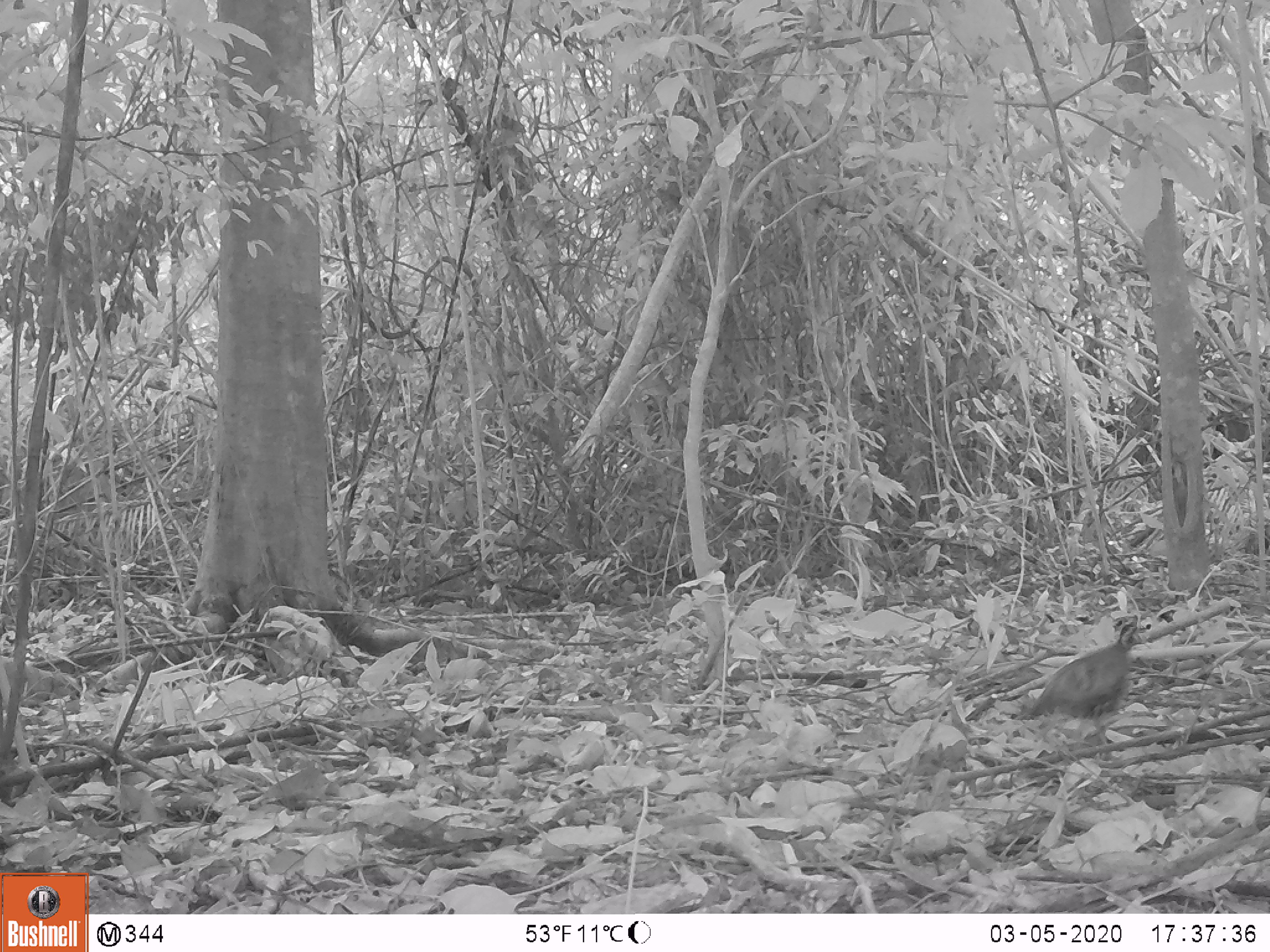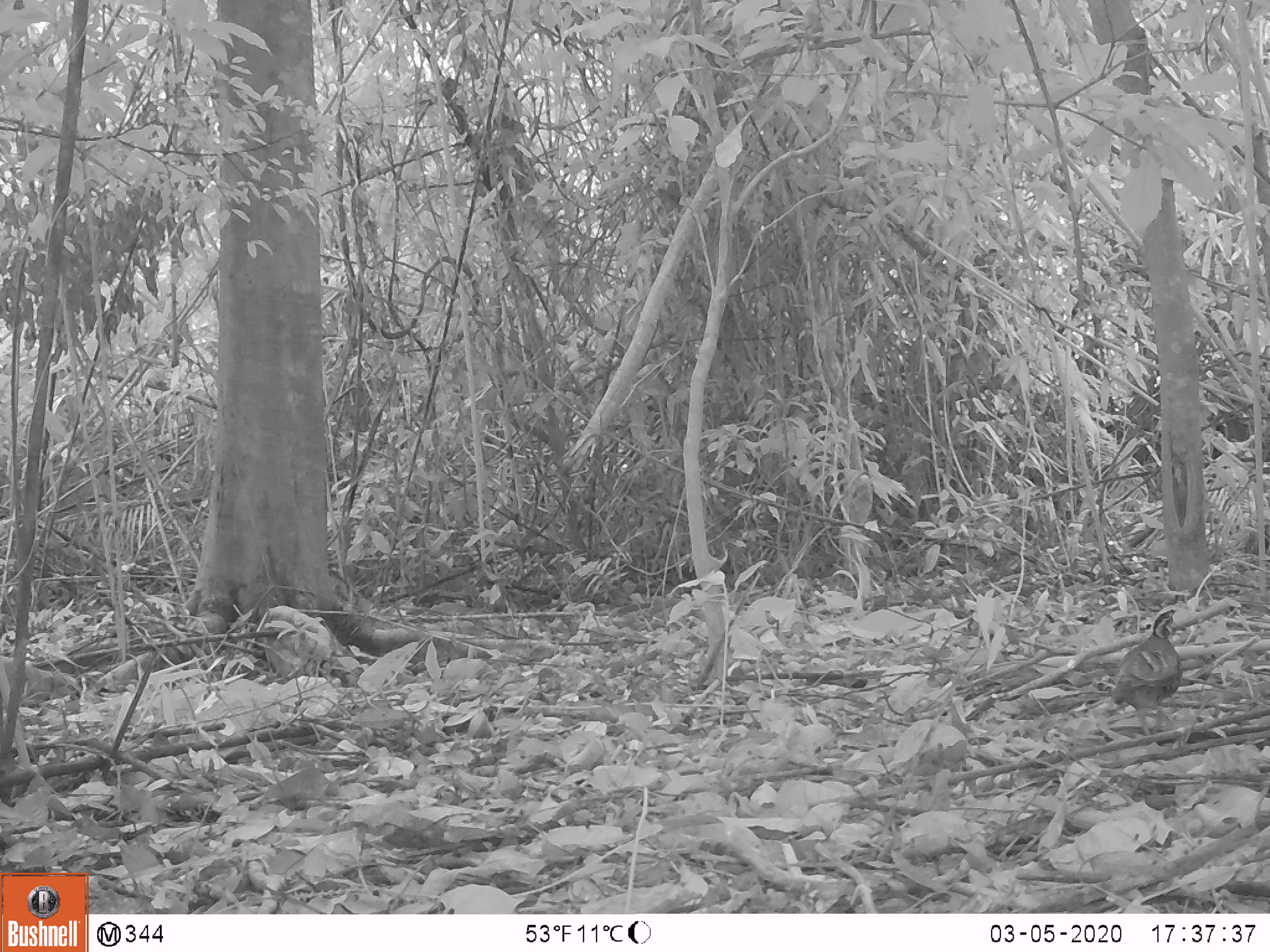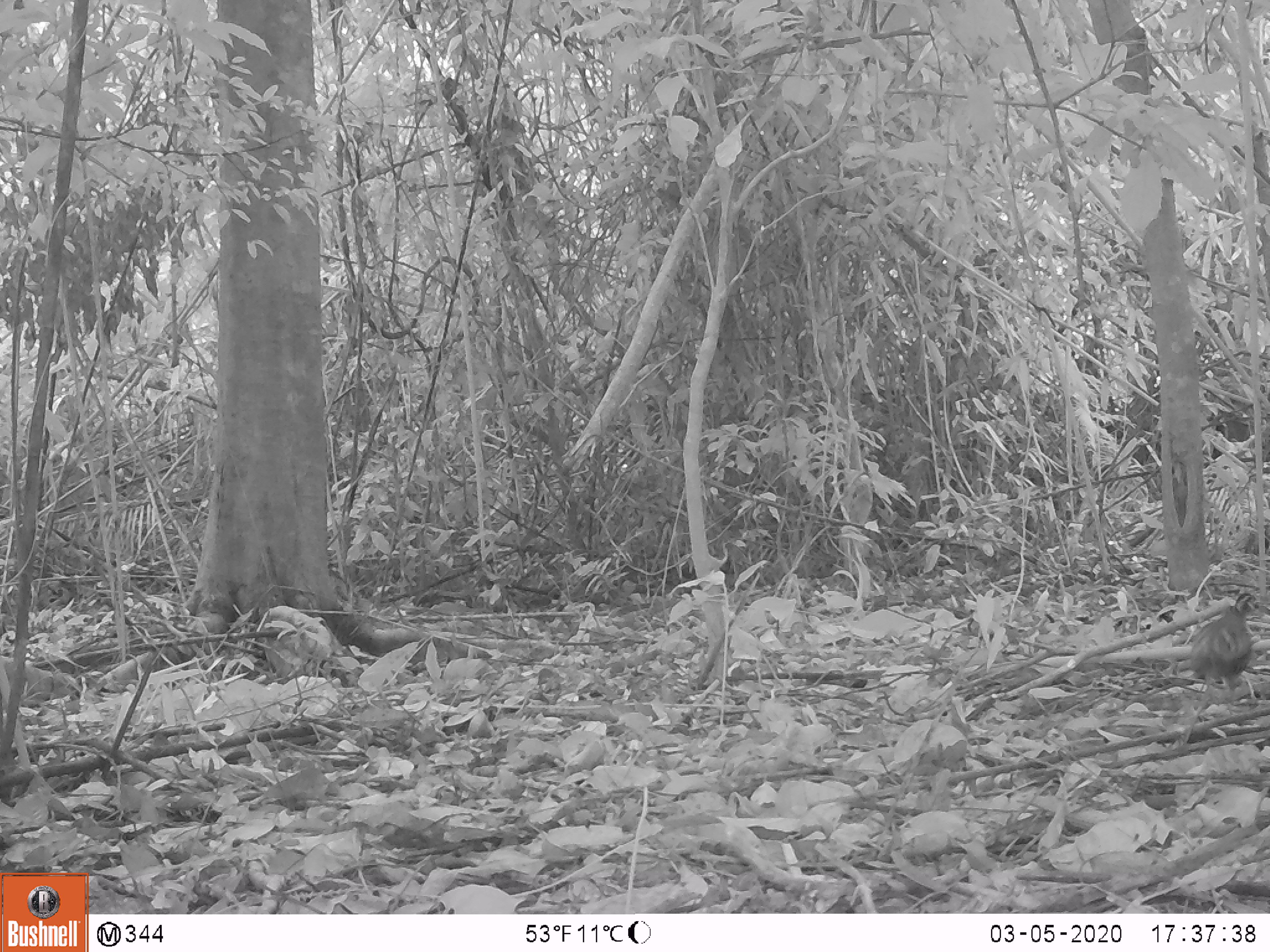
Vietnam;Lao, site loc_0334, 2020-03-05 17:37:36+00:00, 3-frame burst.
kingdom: Animalia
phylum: Chordata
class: Aves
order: Galliformes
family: Phasianidae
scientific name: Phasianidae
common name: partridge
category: unidentified partridge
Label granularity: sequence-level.